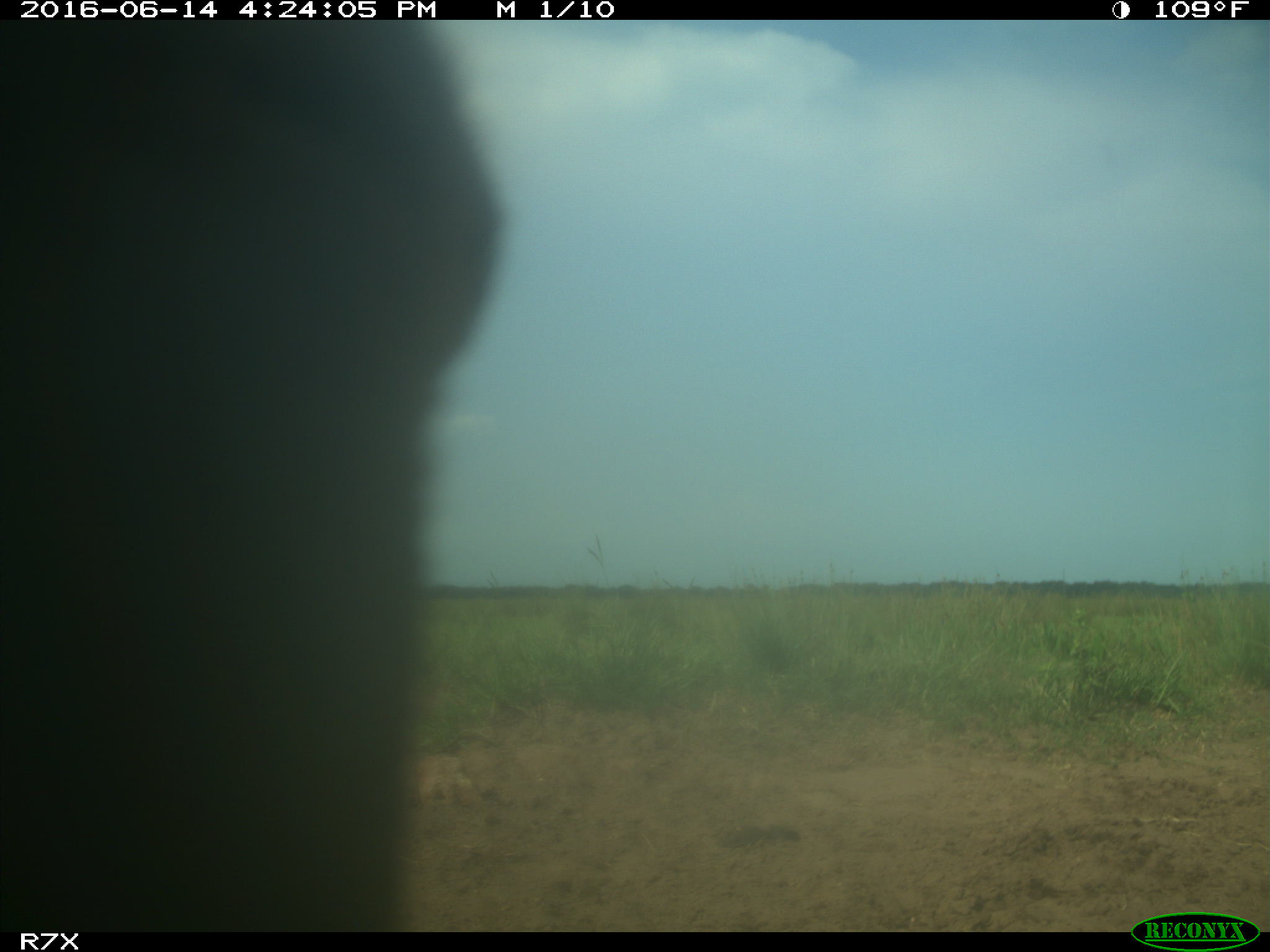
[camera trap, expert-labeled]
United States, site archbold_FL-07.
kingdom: Animalia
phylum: Chordata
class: Mammalia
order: Artiodactyla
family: Bovidae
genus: Bos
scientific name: Bos taurus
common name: domestic cow